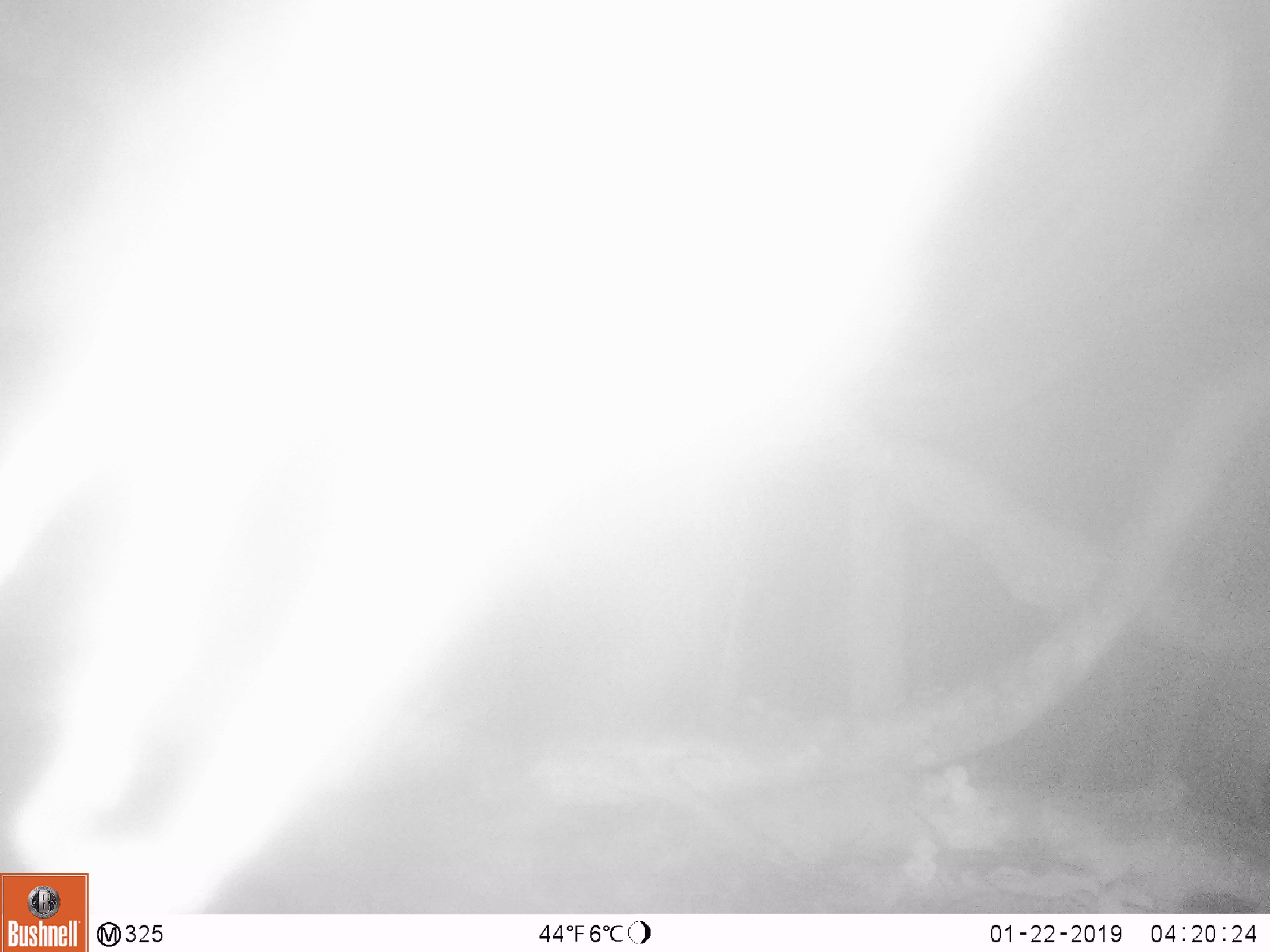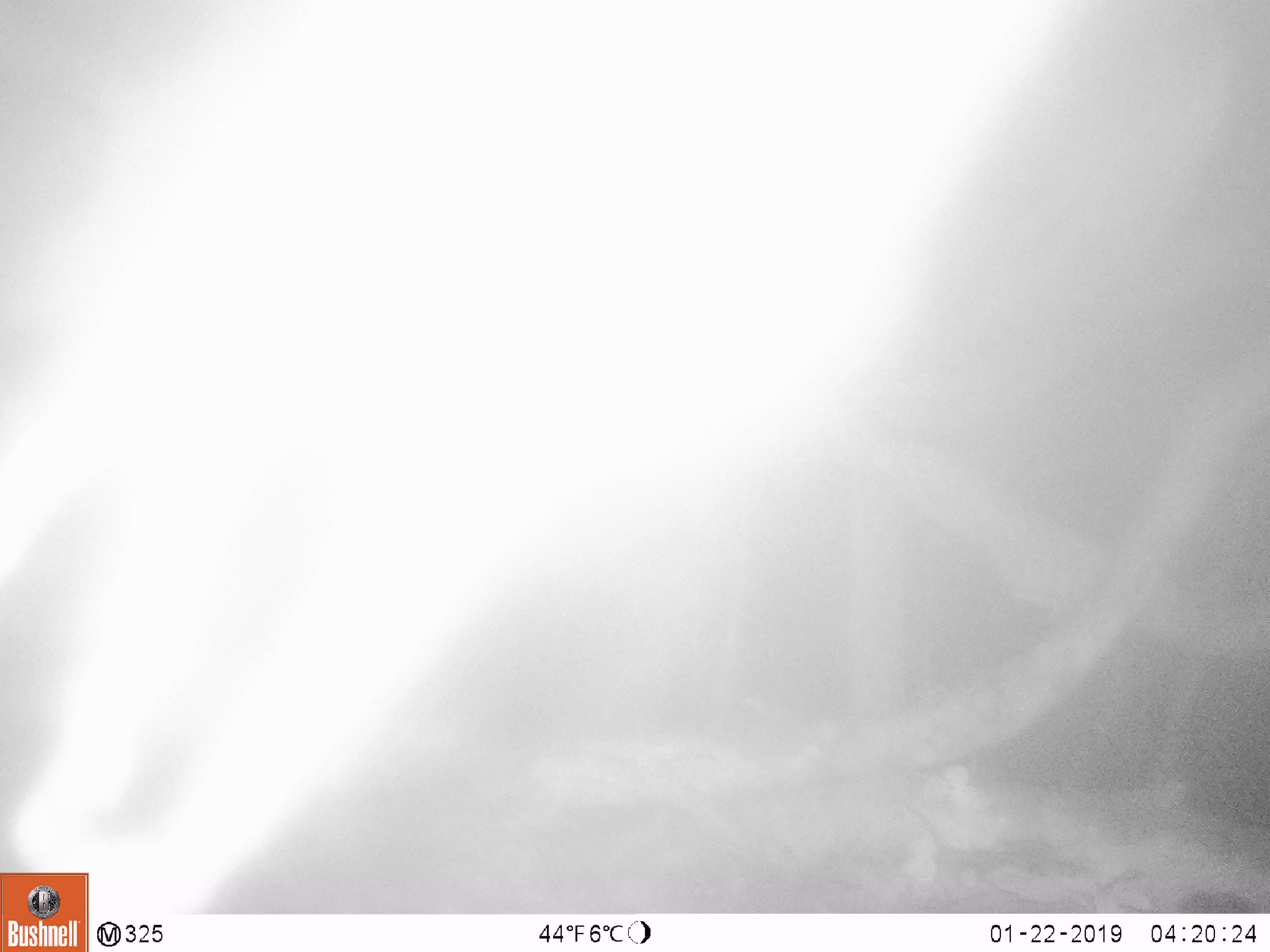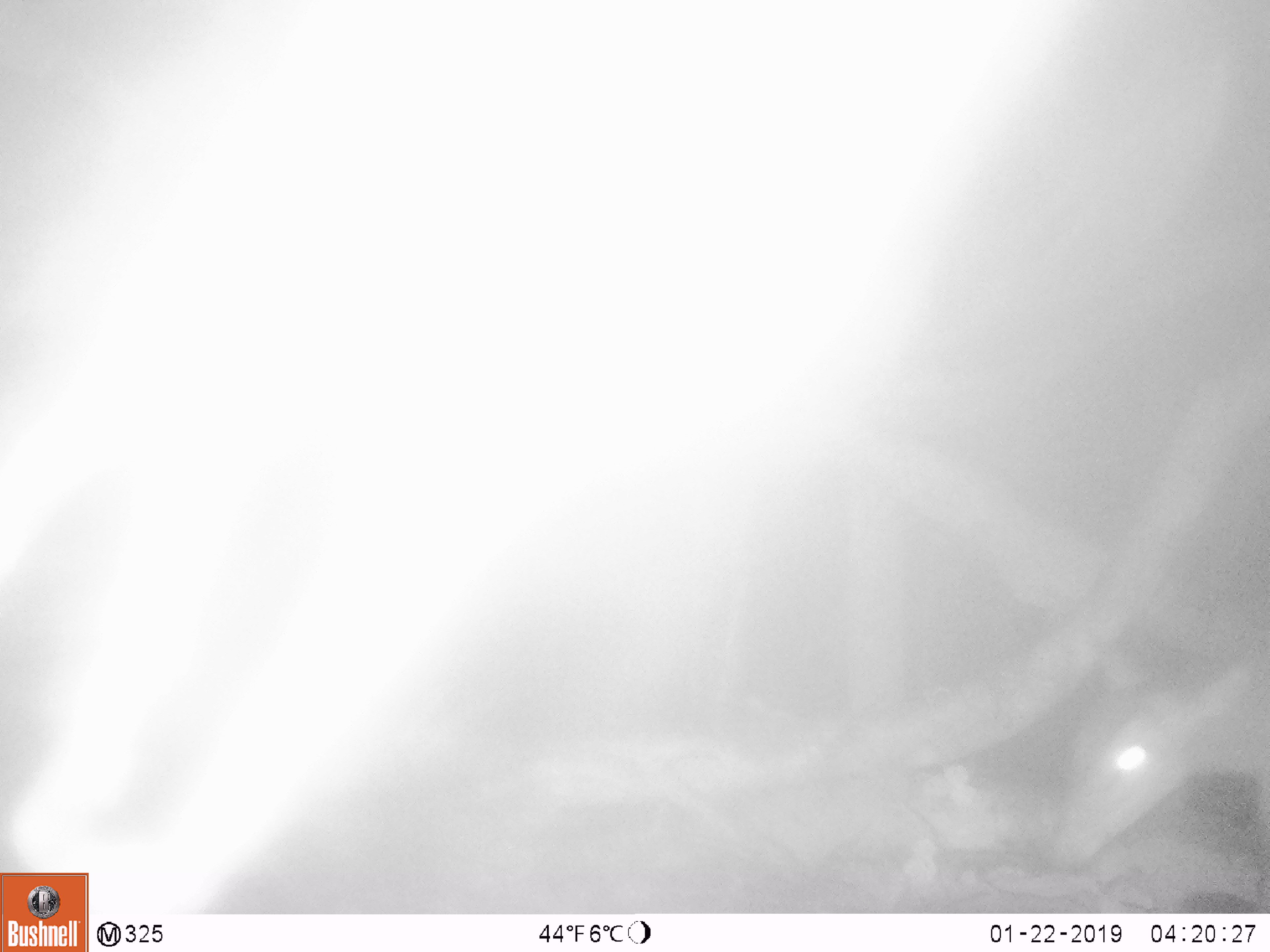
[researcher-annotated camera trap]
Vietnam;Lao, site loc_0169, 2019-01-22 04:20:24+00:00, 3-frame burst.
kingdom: Animalia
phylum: Chordata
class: Mammalia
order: Artiodactyla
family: Cervidae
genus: Muntiacus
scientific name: Muntiacus vuquangensis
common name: large-antlered muntjac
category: large antlered muntjac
Large antlered muntjac (large-antlered muntjac) (Muntiacus vuquangensis). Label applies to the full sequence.